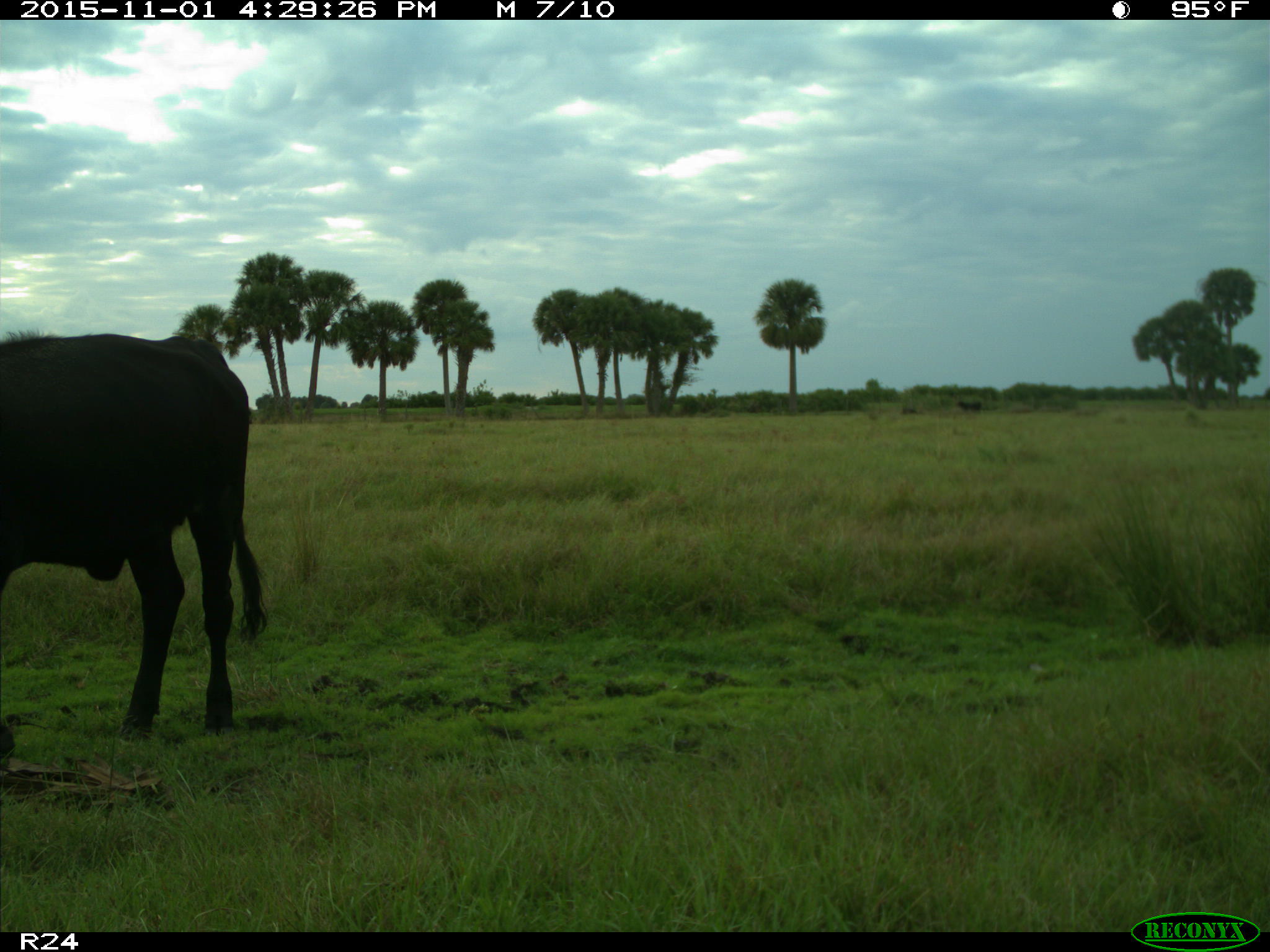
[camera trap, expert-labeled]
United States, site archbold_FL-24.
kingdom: Animalia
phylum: Chordata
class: Mammalia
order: Artiodactyla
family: Bovidae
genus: Bos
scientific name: Bos taurus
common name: domestic cow